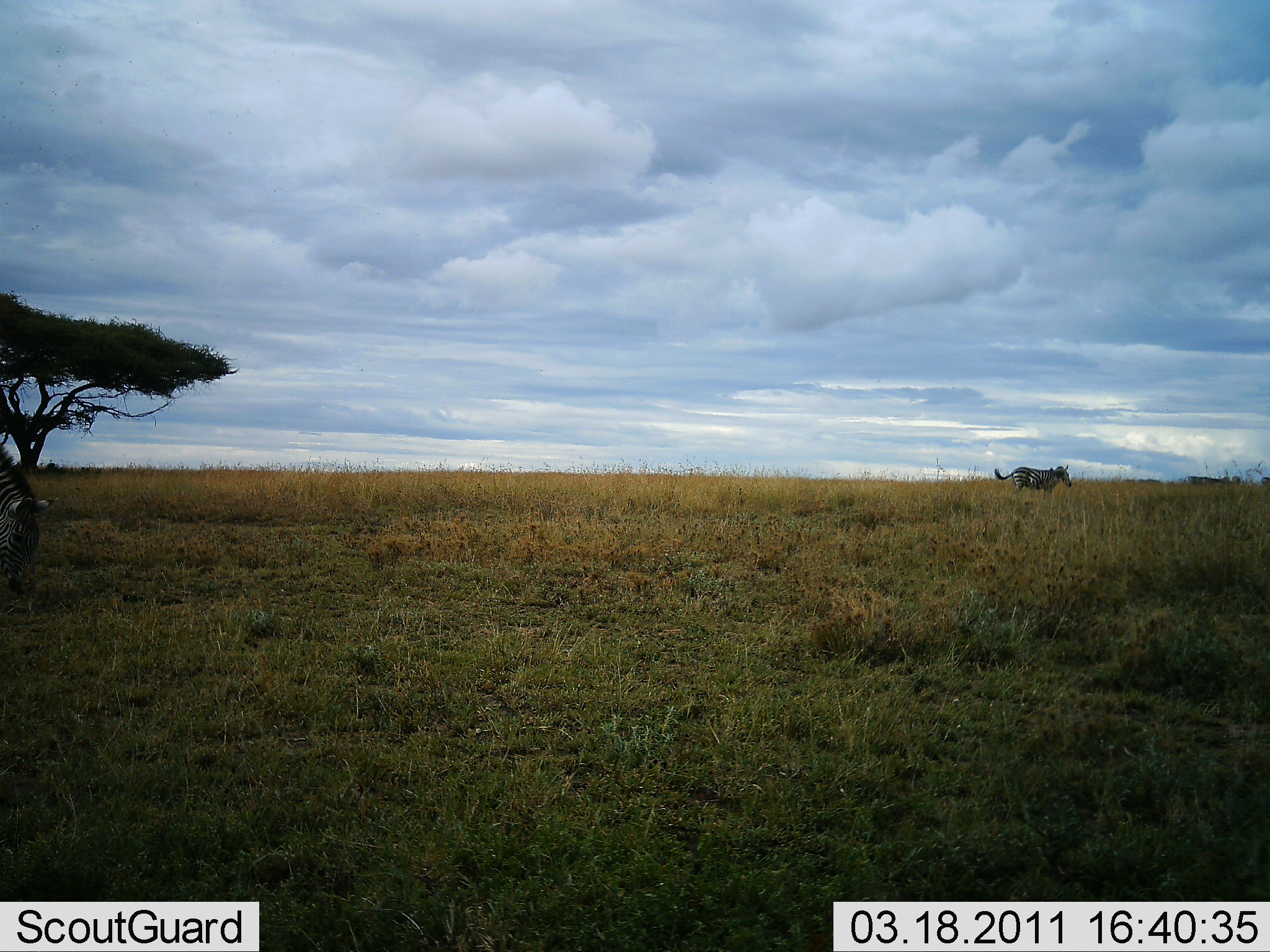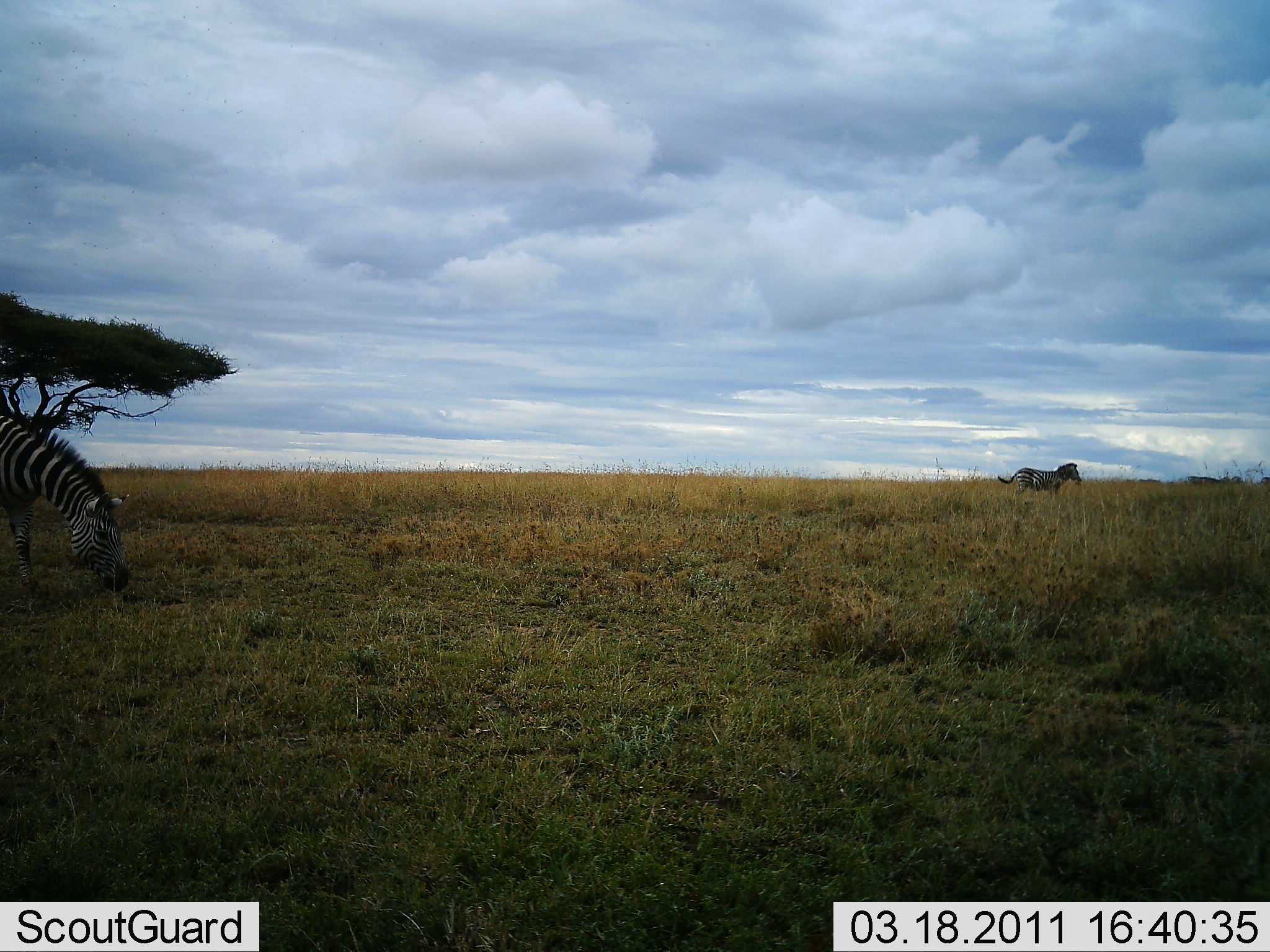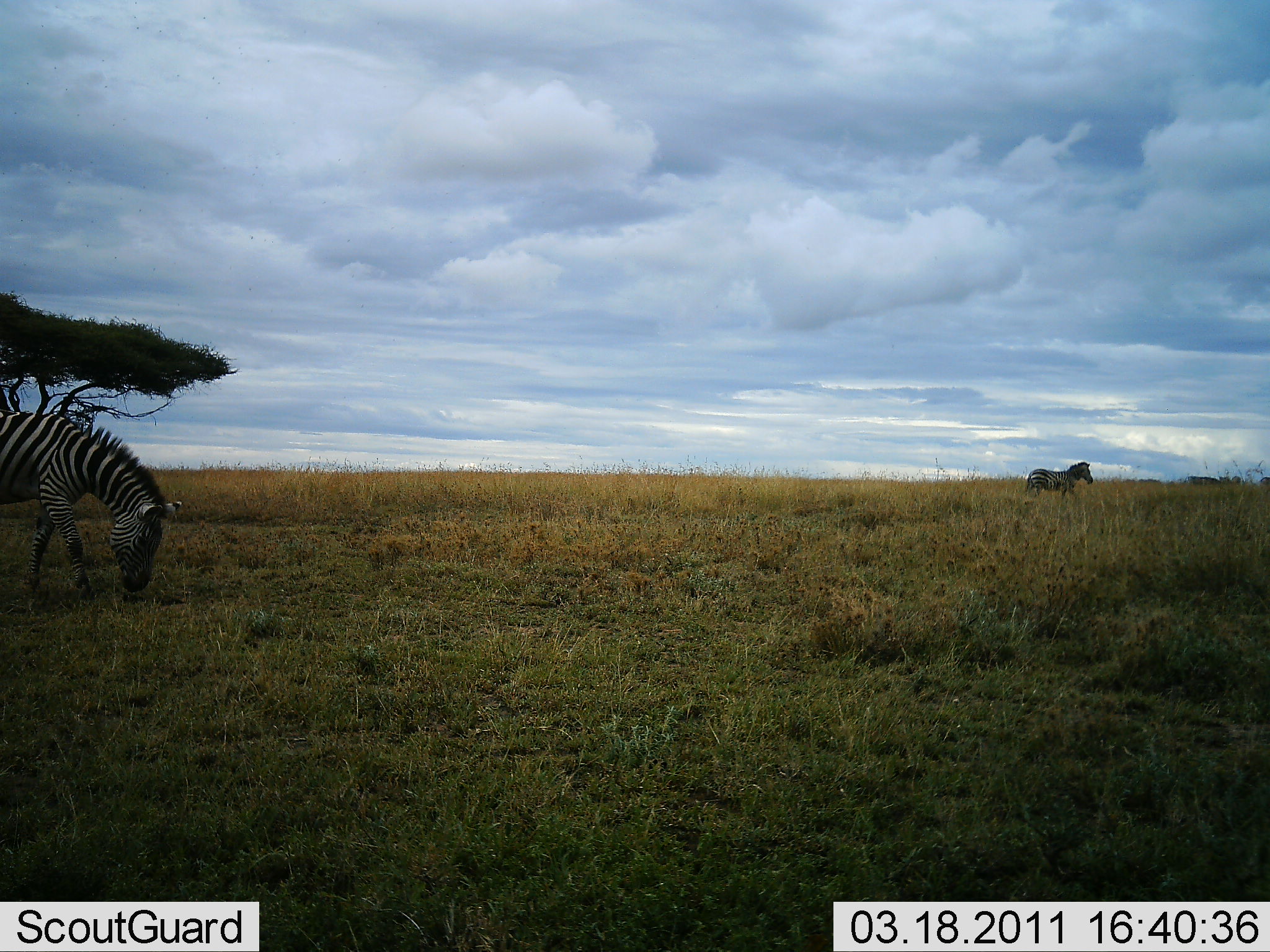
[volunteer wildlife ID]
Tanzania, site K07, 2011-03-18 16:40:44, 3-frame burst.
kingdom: Animalia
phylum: Chordata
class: Mammalia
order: Perissodactyla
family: Equidae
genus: Equus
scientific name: Equus quagga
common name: plains zebra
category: zebra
Zebra (plains zebra) (Equus quagga), count 2. Behavior (volunteer vote fractions): standing 0%, resting 0%, moving 100%, interacting 0%. Young present (vote fraction): 0%. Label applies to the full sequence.